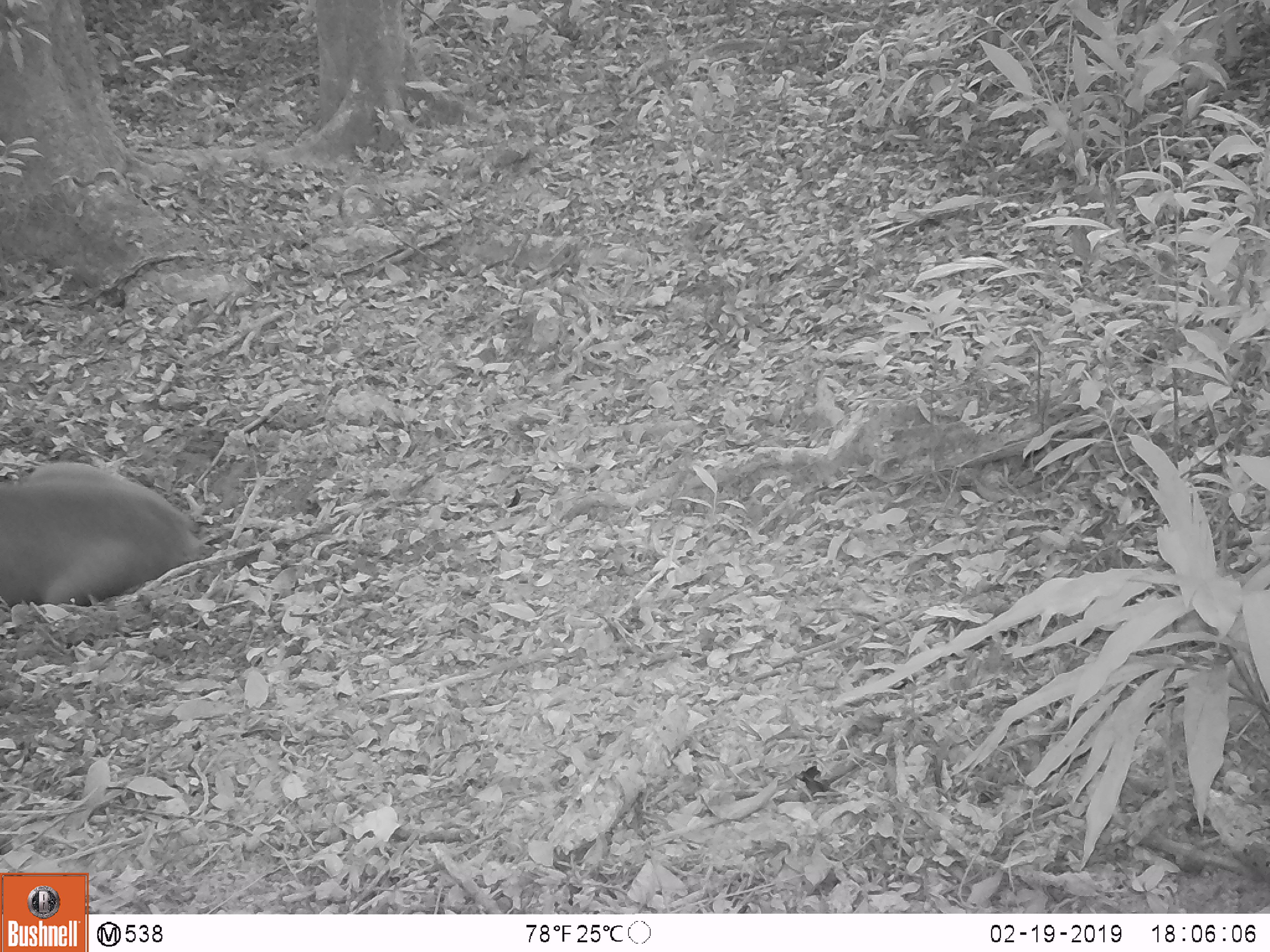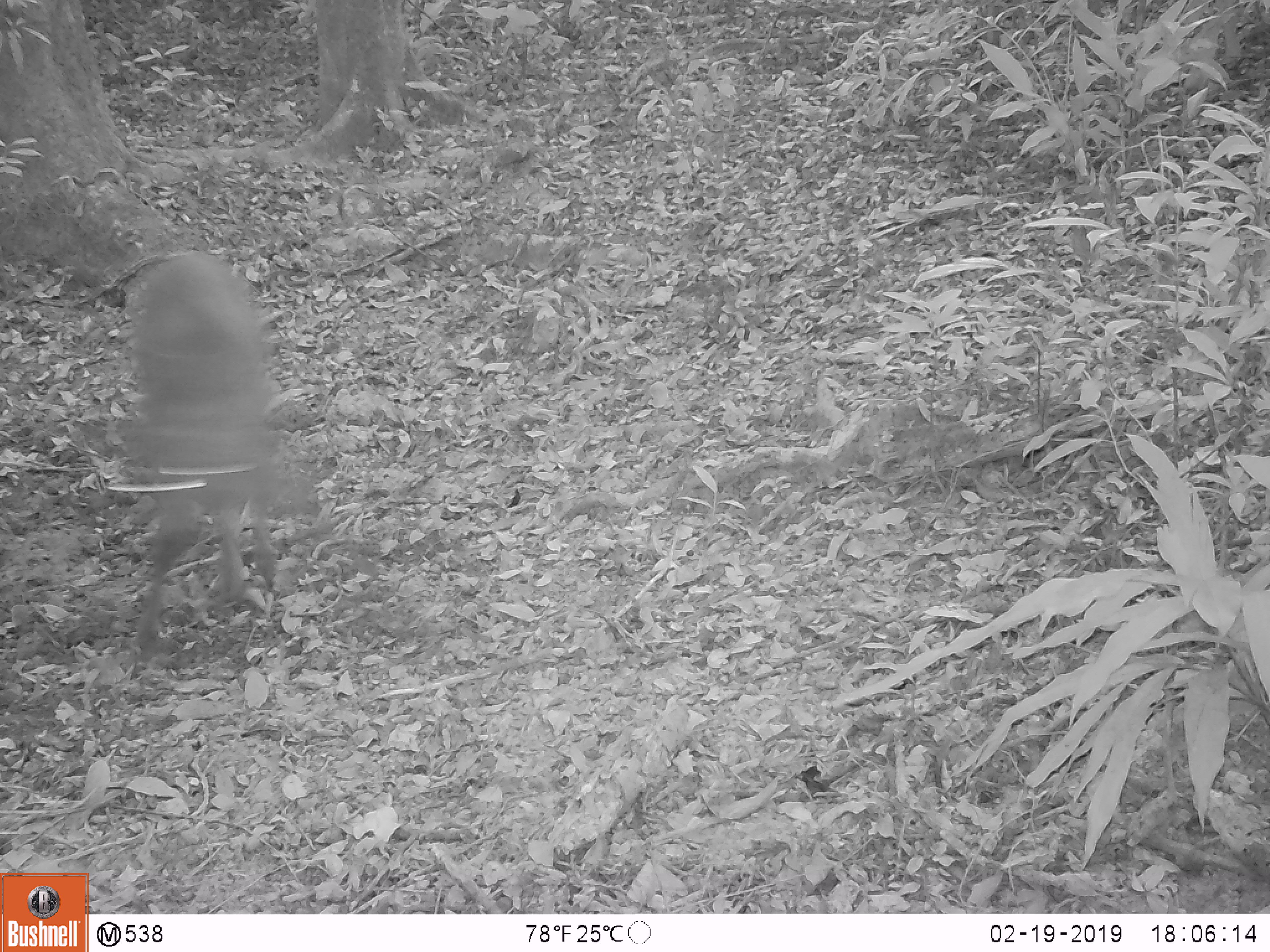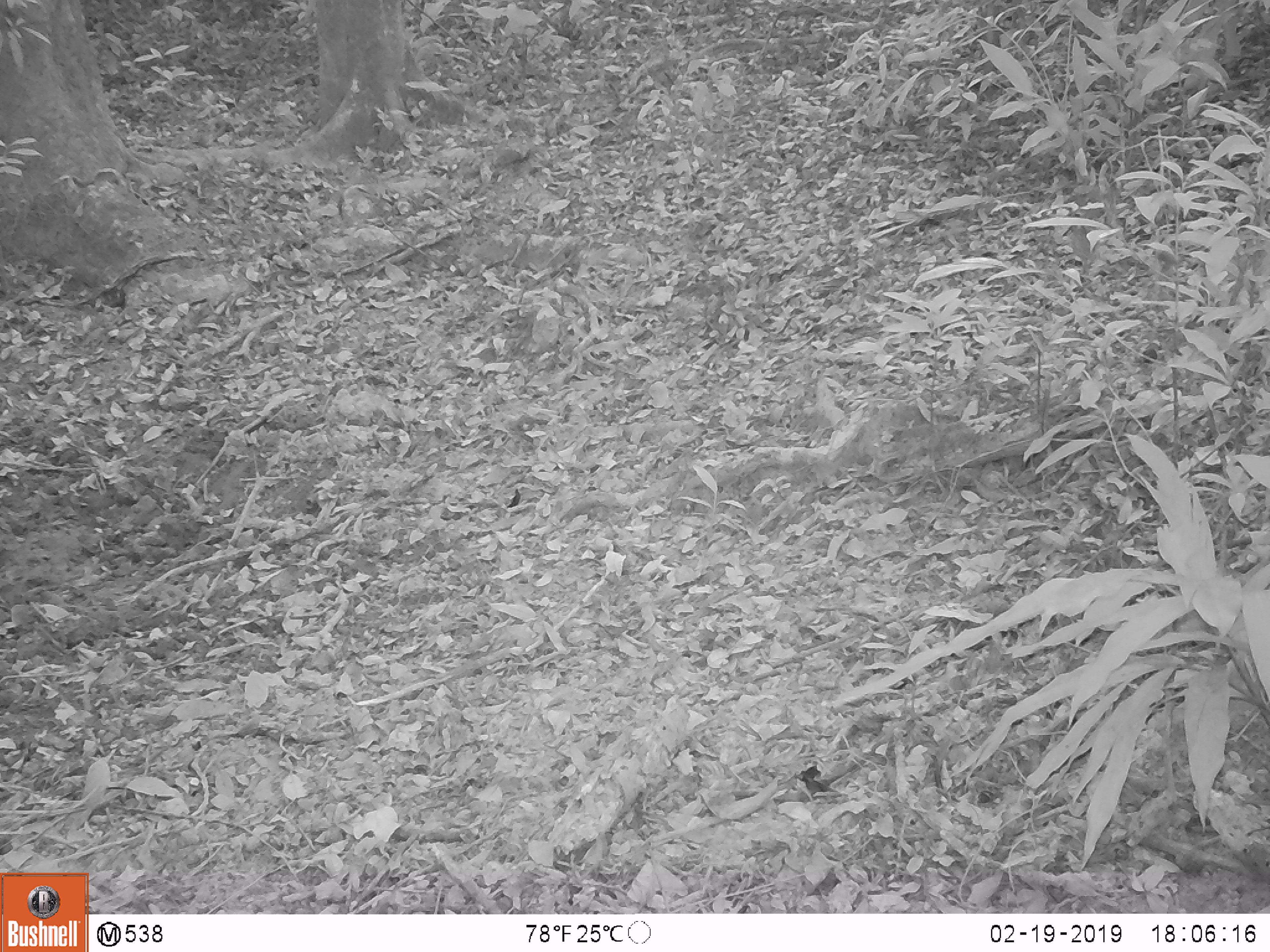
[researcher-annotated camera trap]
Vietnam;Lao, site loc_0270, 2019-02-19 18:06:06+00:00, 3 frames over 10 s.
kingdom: Animalia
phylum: Chordata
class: Mammalia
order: Artiodactyla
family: Cervidae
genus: Rusa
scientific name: Rusa unicolor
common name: sambar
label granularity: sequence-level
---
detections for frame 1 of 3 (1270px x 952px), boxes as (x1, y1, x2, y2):
sambar: (0, 458, 205, 604)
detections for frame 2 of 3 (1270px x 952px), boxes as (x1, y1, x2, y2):
sambar: (115, 253, 312, 656)